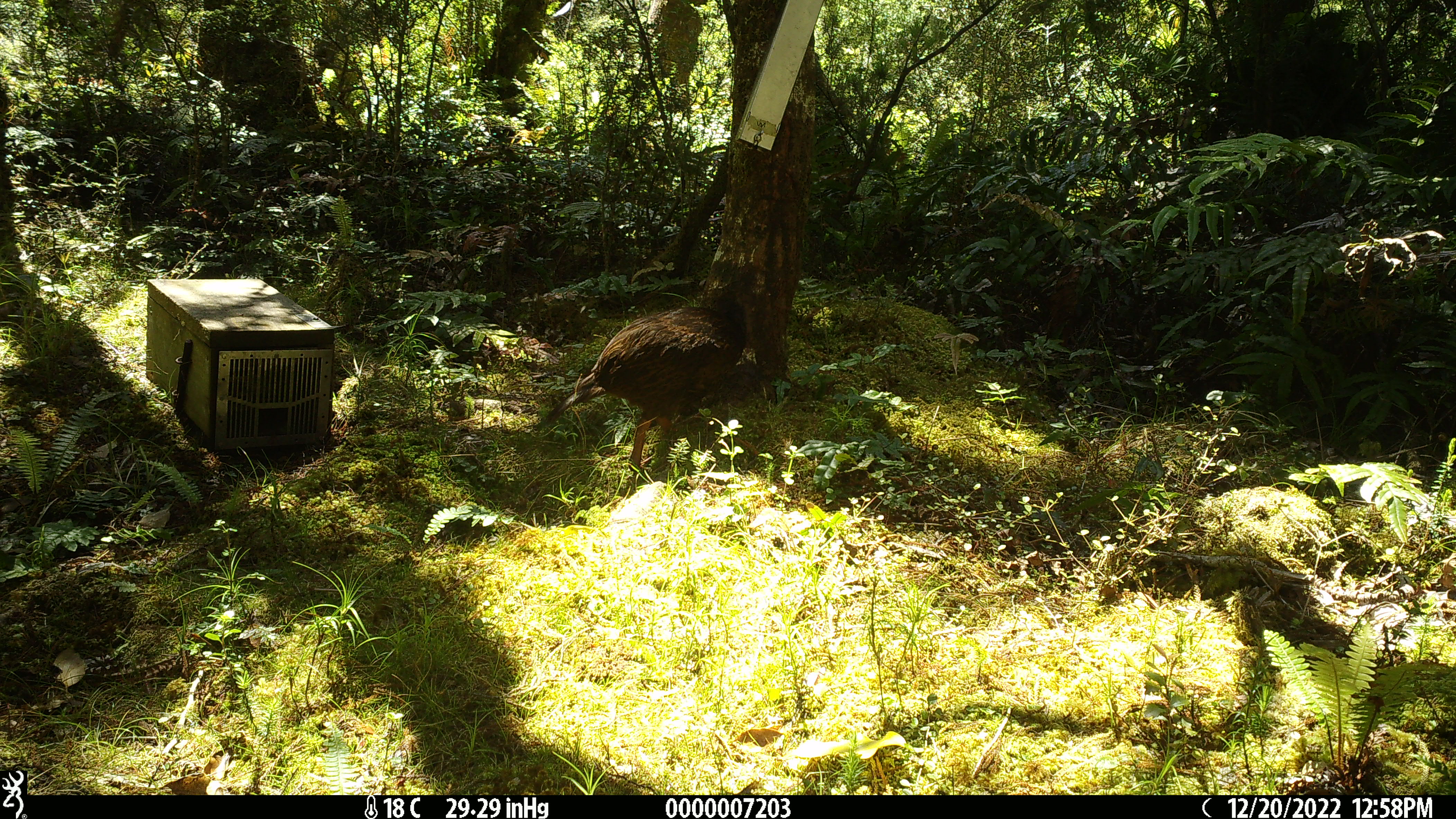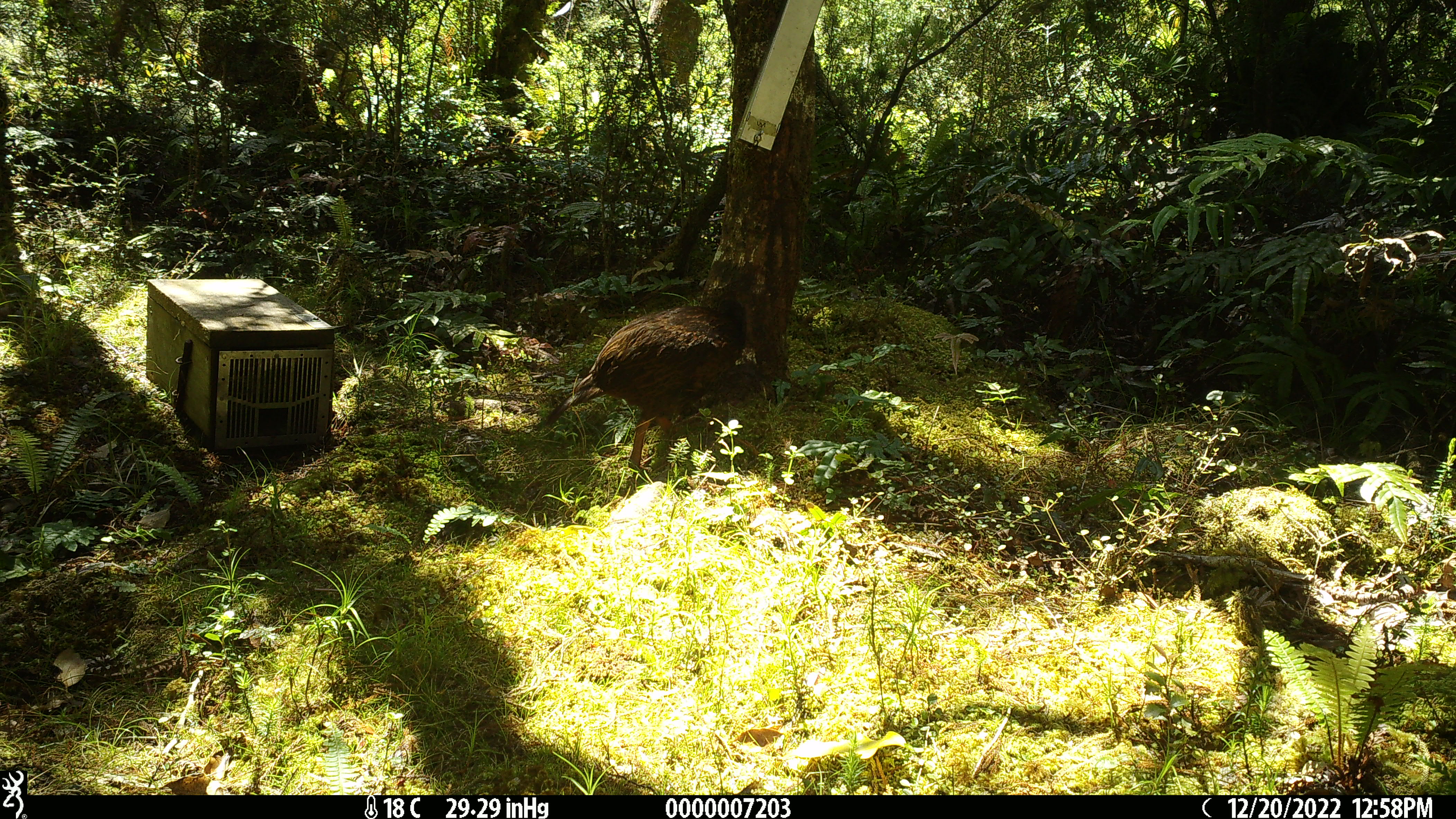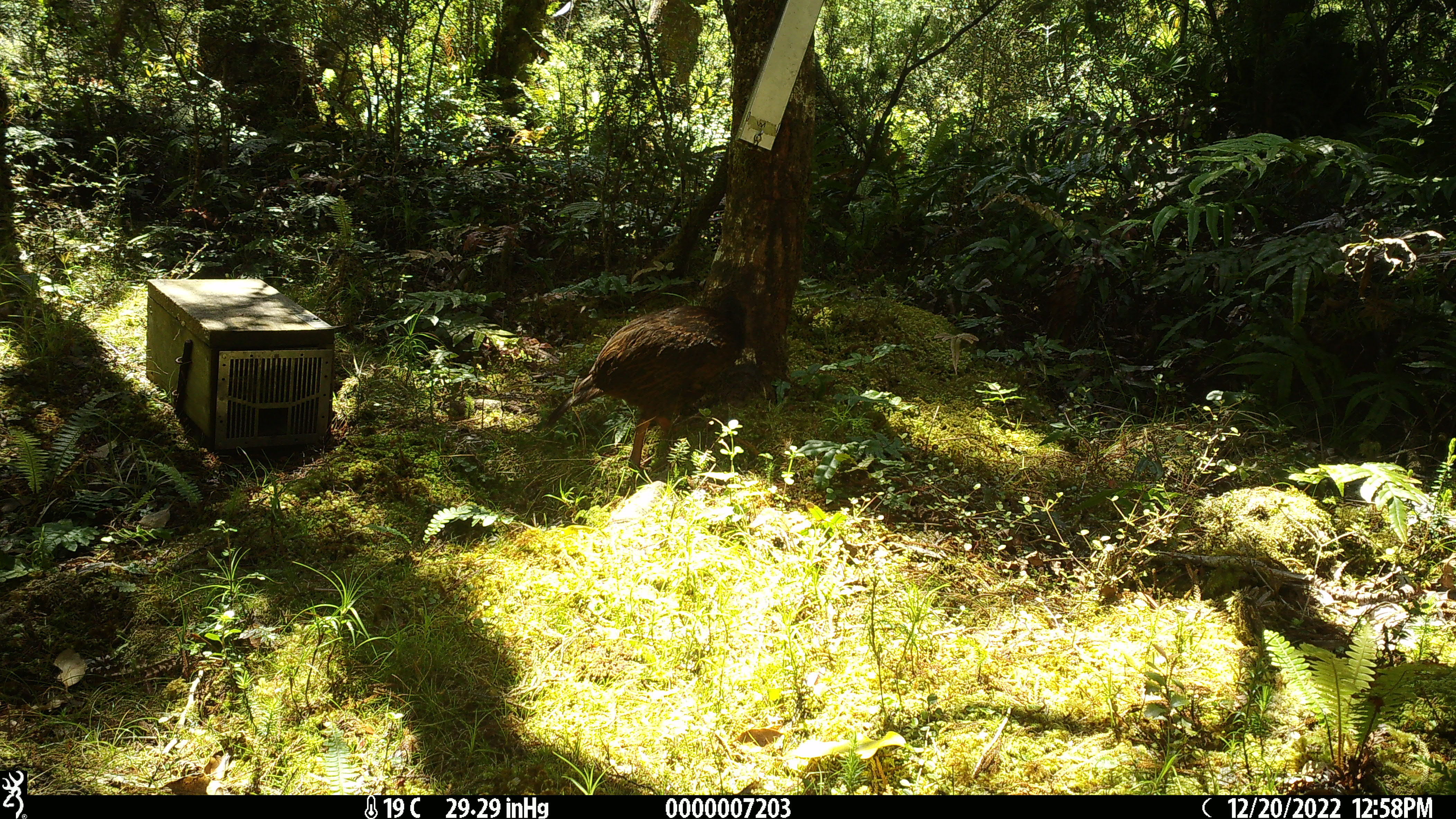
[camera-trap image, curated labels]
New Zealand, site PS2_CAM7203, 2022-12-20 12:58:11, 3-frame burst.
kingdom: Animalia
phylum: Chordata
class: Aves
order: Gruiformes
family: Rallidae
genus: Gallirallus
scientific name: Gallirallus australis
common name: weka